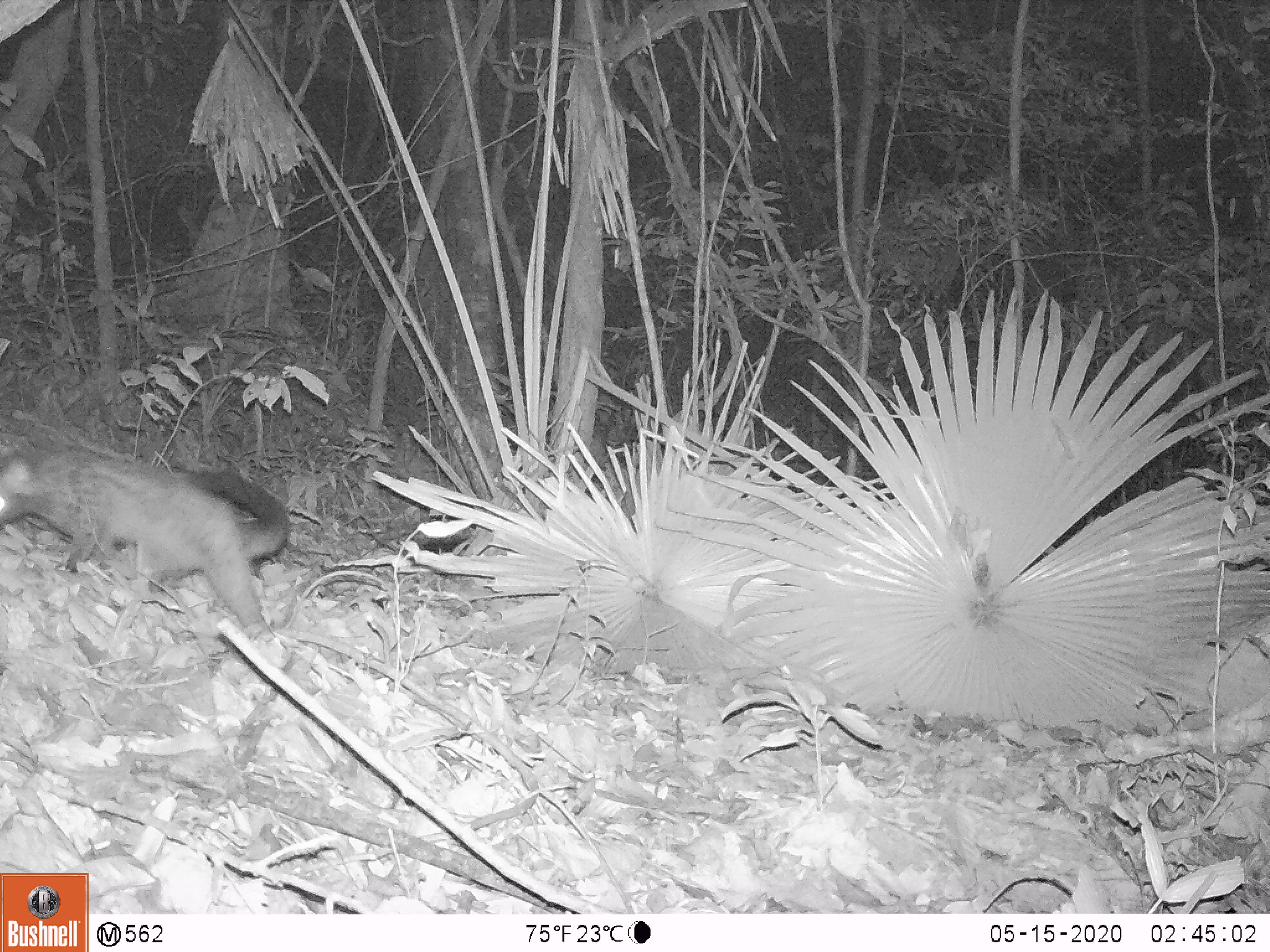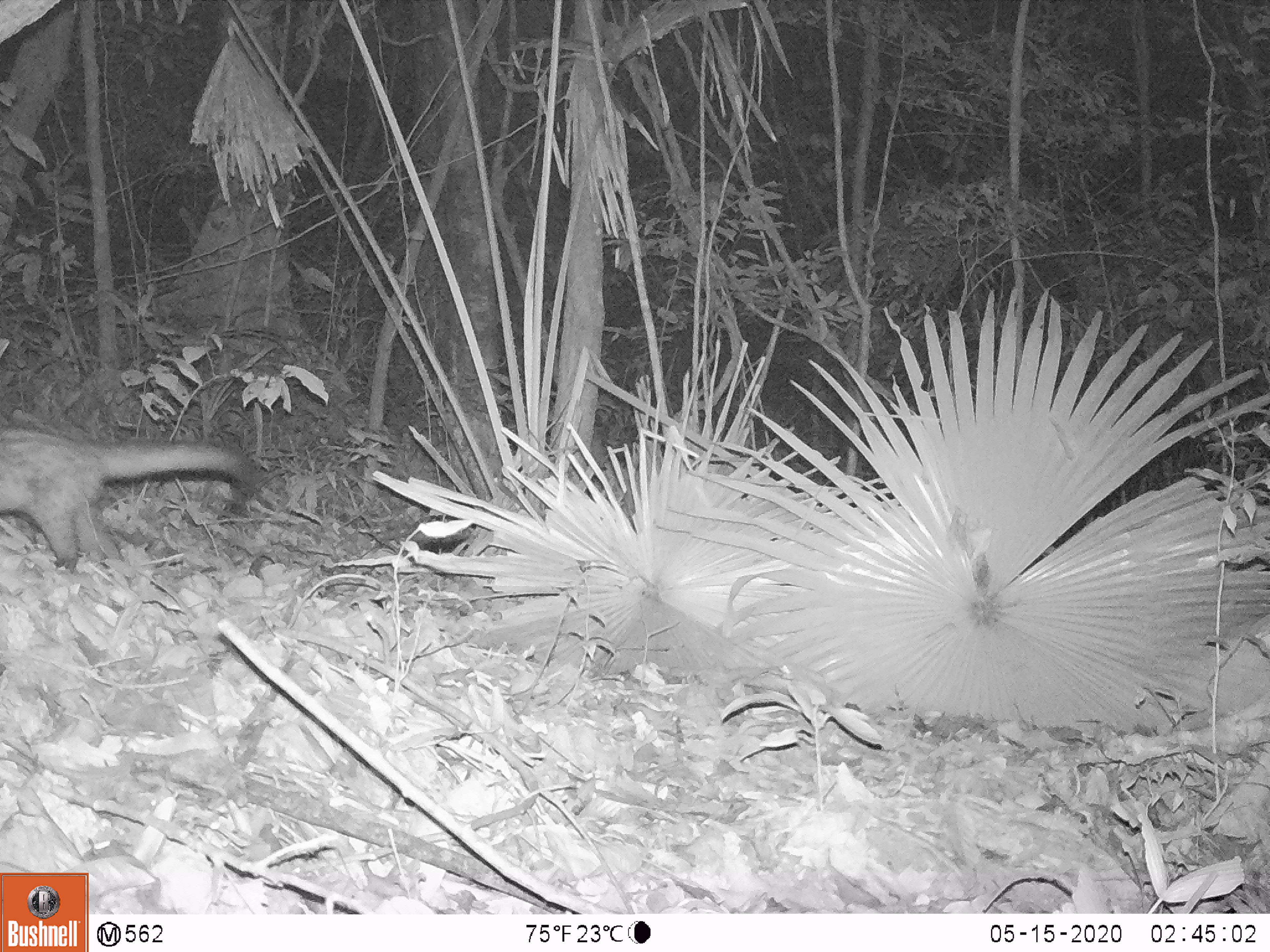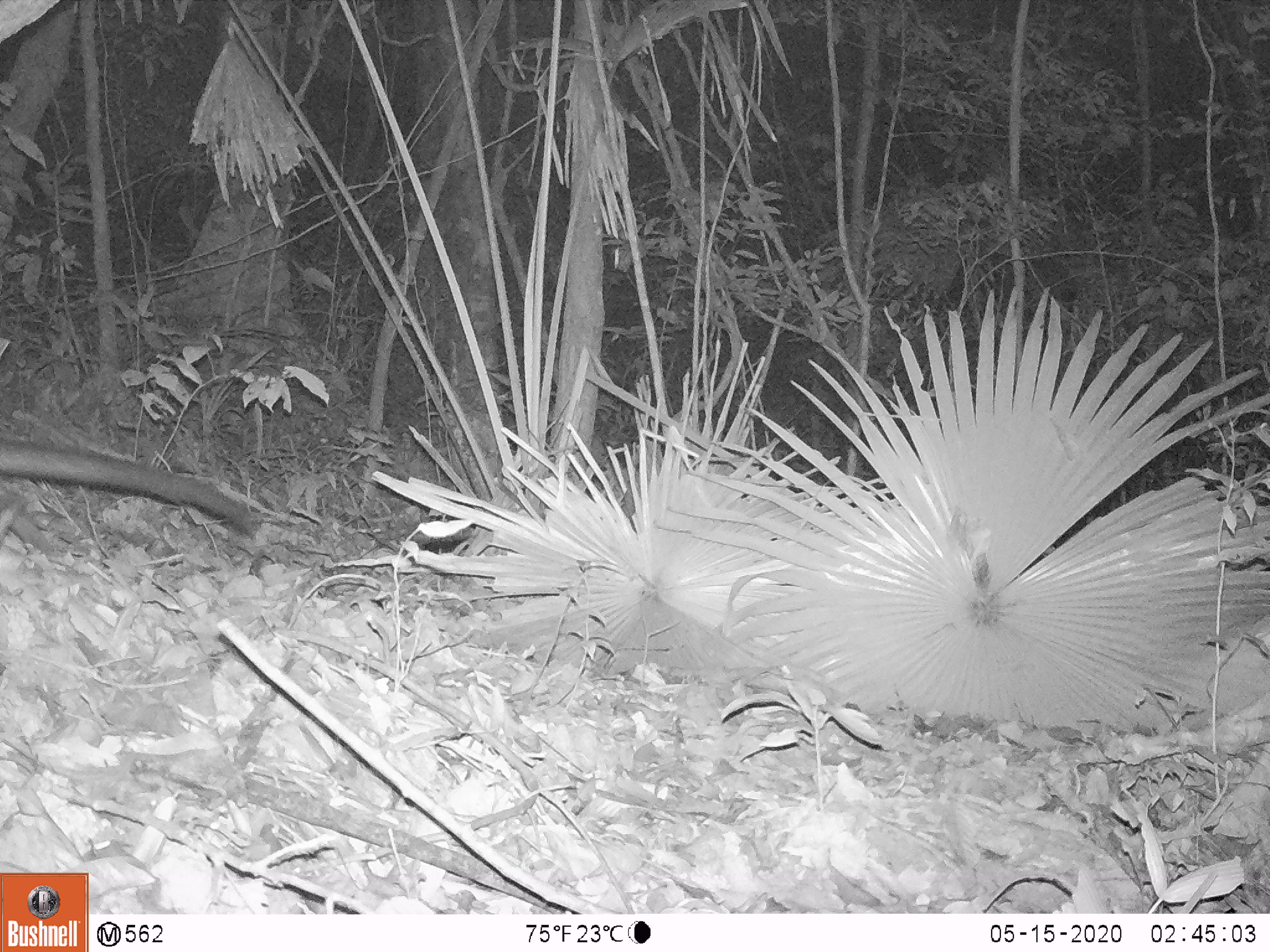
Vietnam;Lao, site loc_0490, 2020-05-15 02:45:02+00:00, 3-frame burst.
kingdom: Animalia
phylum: Chordata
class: Mammalia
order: Carnivora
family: Viverridae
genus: Paradoxurus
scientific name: Paradoxurus hermaphroditus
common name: common palm civet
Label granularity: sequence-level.